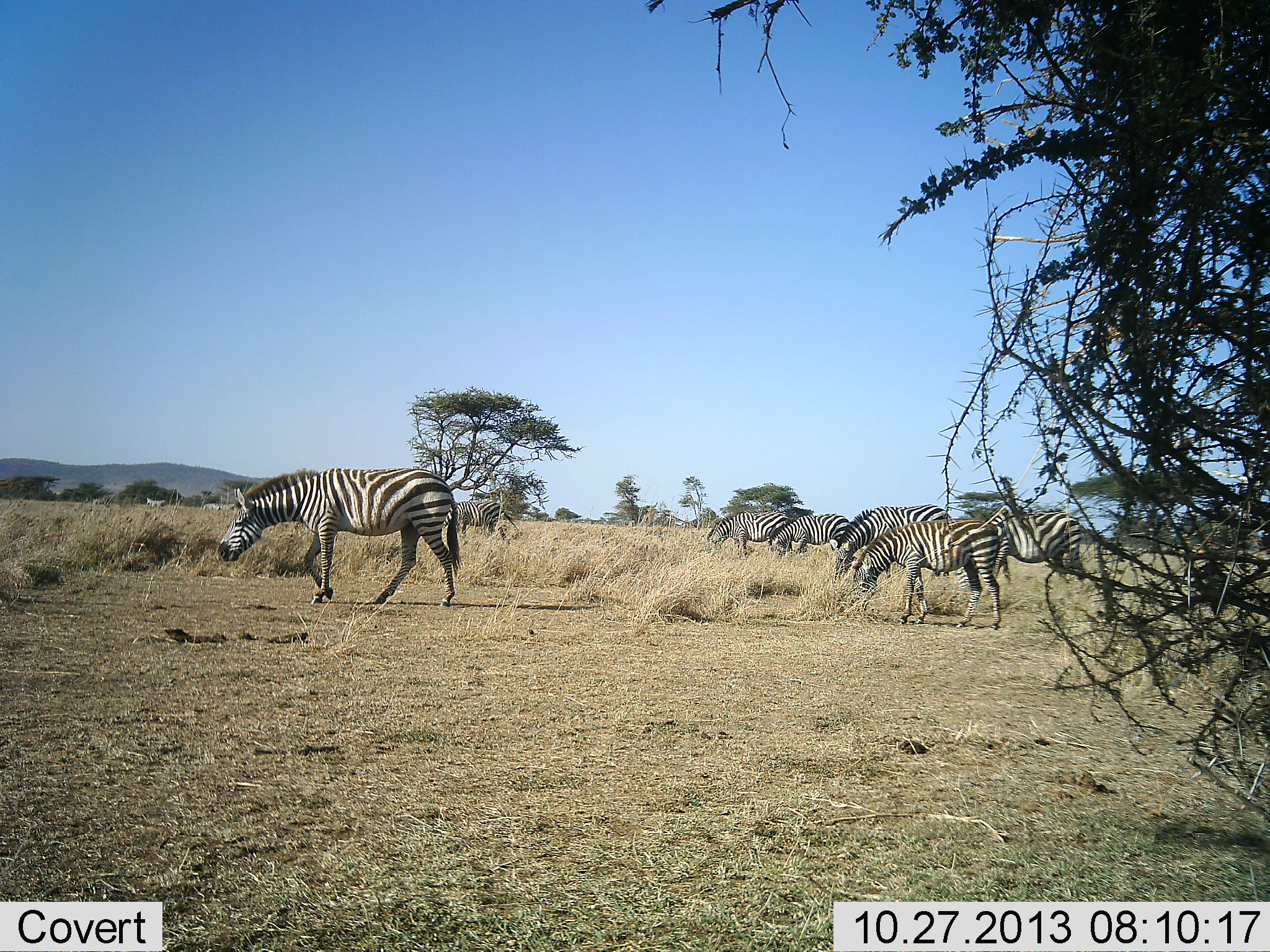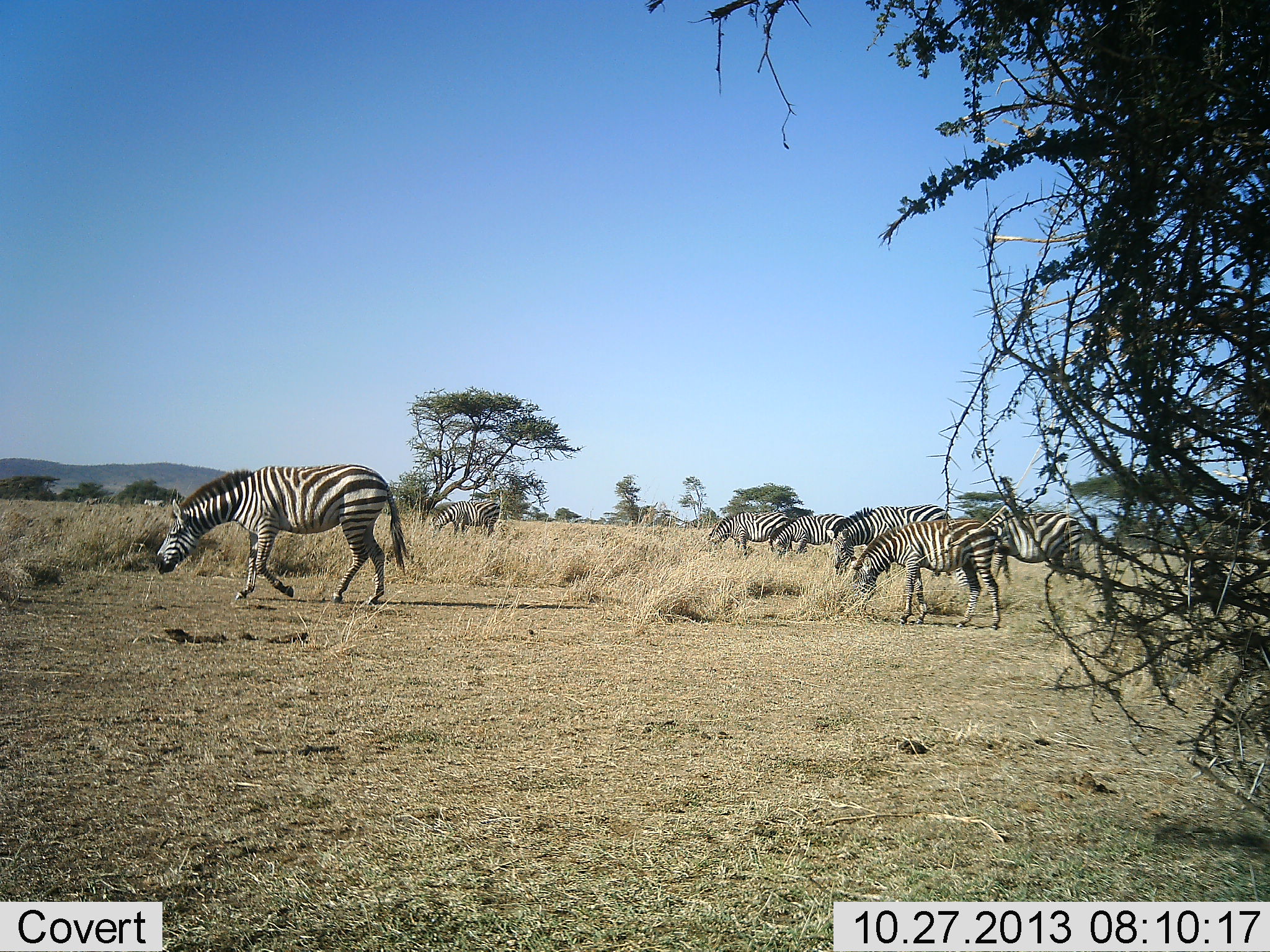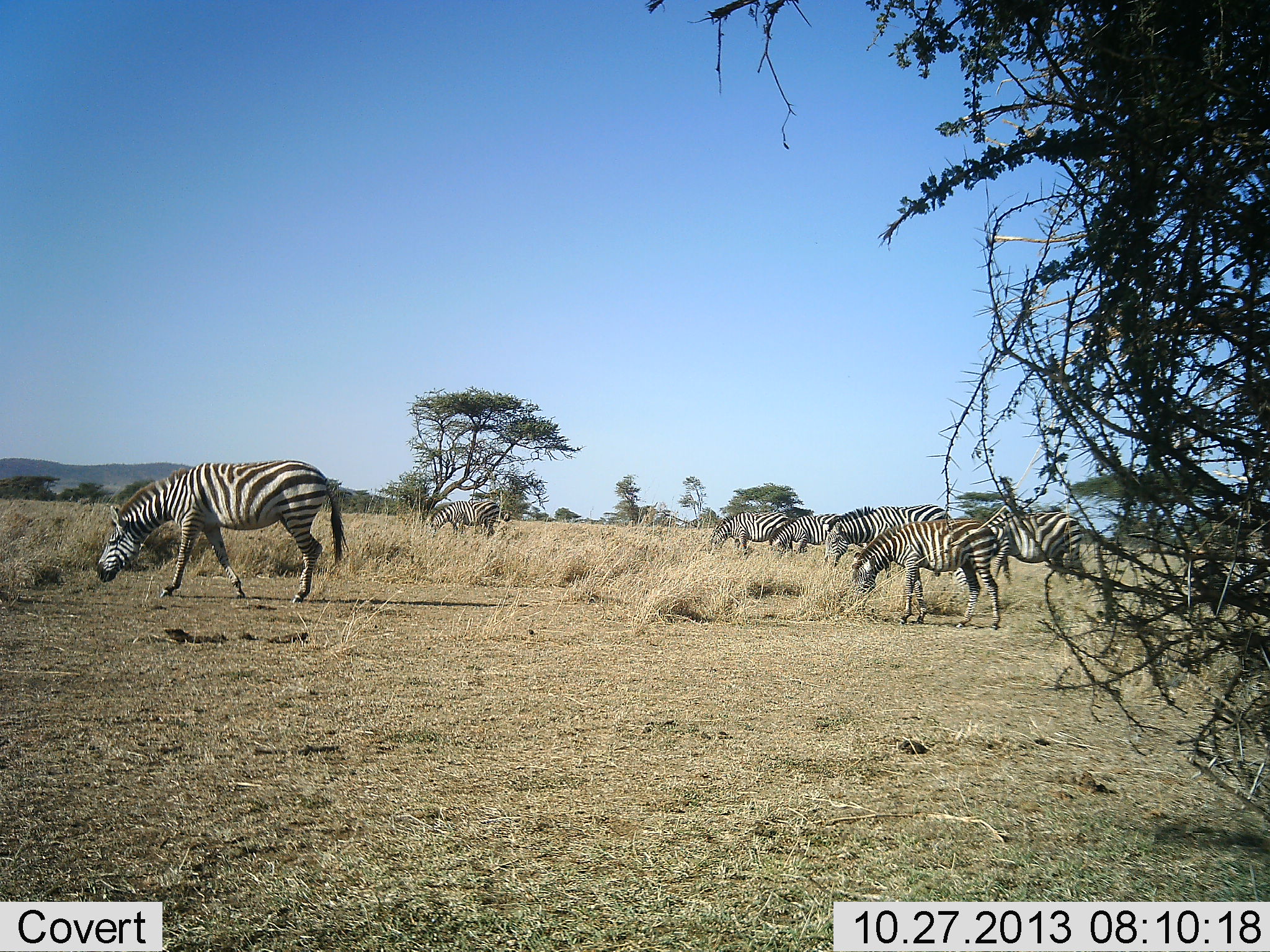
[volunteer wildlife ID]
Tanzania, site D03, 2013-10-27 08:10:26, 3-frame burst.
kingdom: Animalia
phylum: Chordata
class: Mammalia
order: Perissodactyla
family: Equidae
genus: Equus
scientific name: Equus quagga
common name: plains zebra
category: zebra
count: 7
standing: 10%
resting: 0%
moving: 80%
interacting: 0%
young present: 0%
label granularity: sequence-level